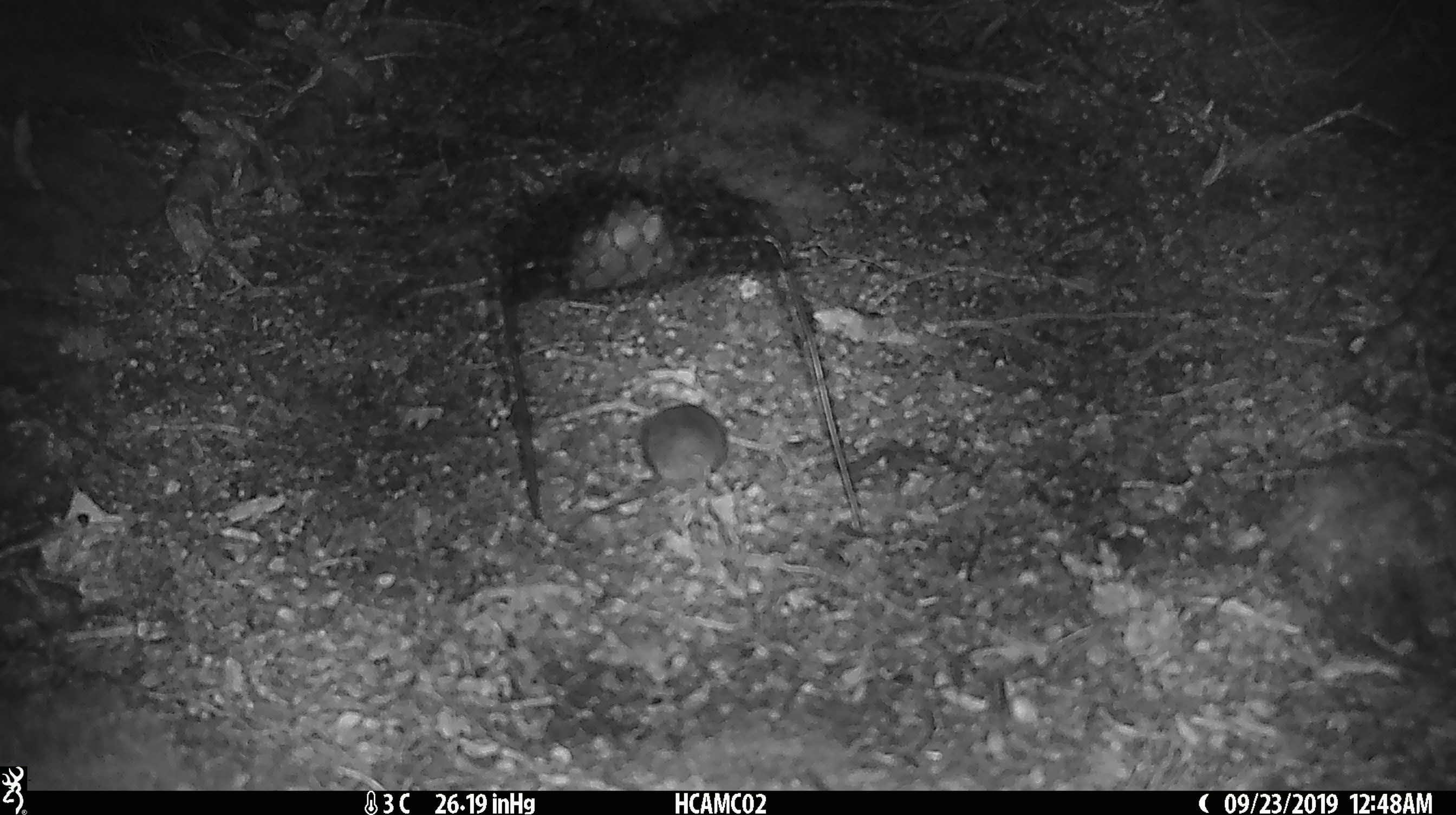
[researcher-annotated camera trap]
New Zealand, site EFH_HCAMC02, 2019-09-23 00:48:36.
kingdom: Animalia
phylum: Chordata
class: Mammalia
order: Rodentia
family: Muridae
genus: Mus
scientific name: Mus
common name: mouse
Mouse (Mus).